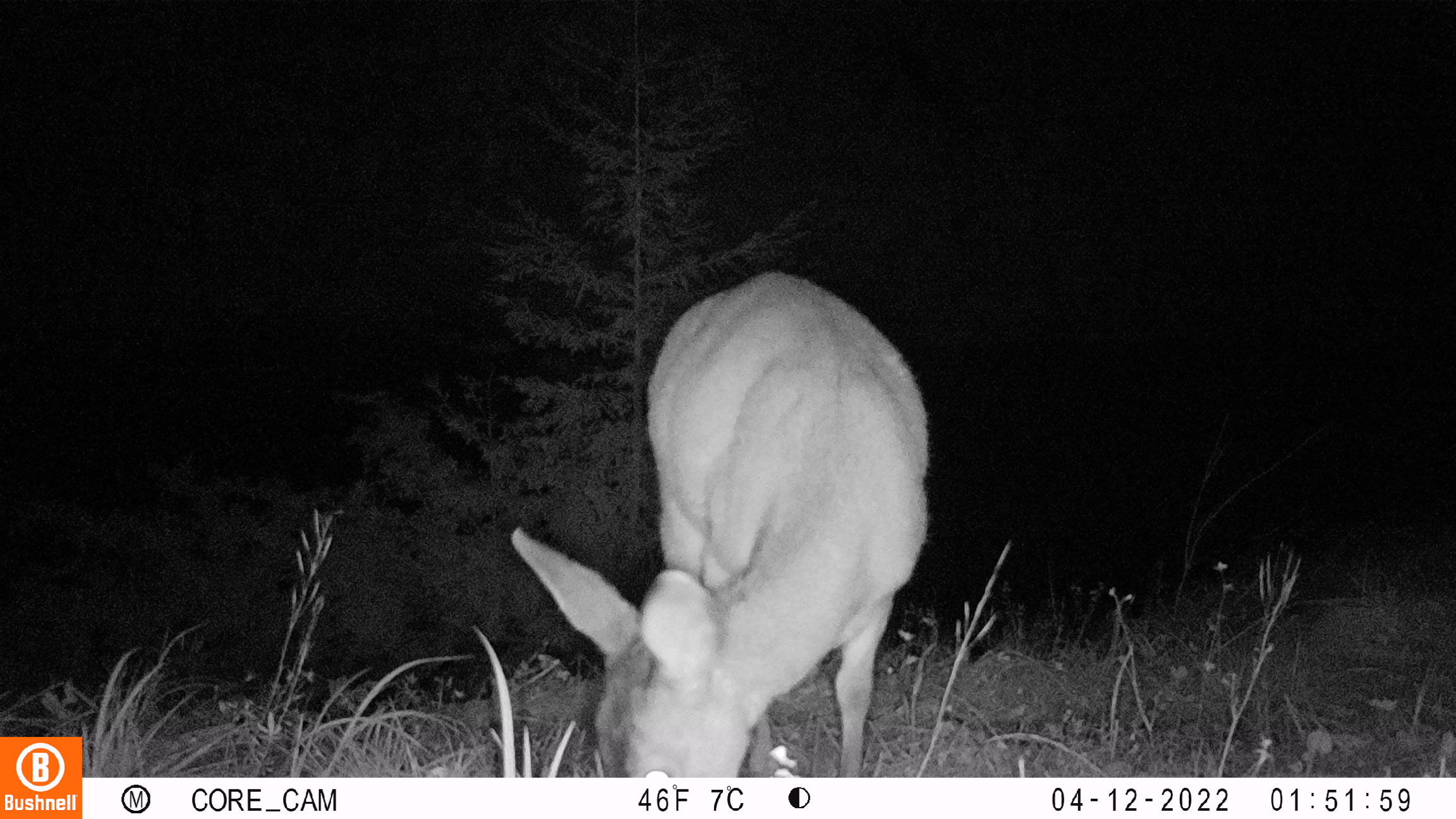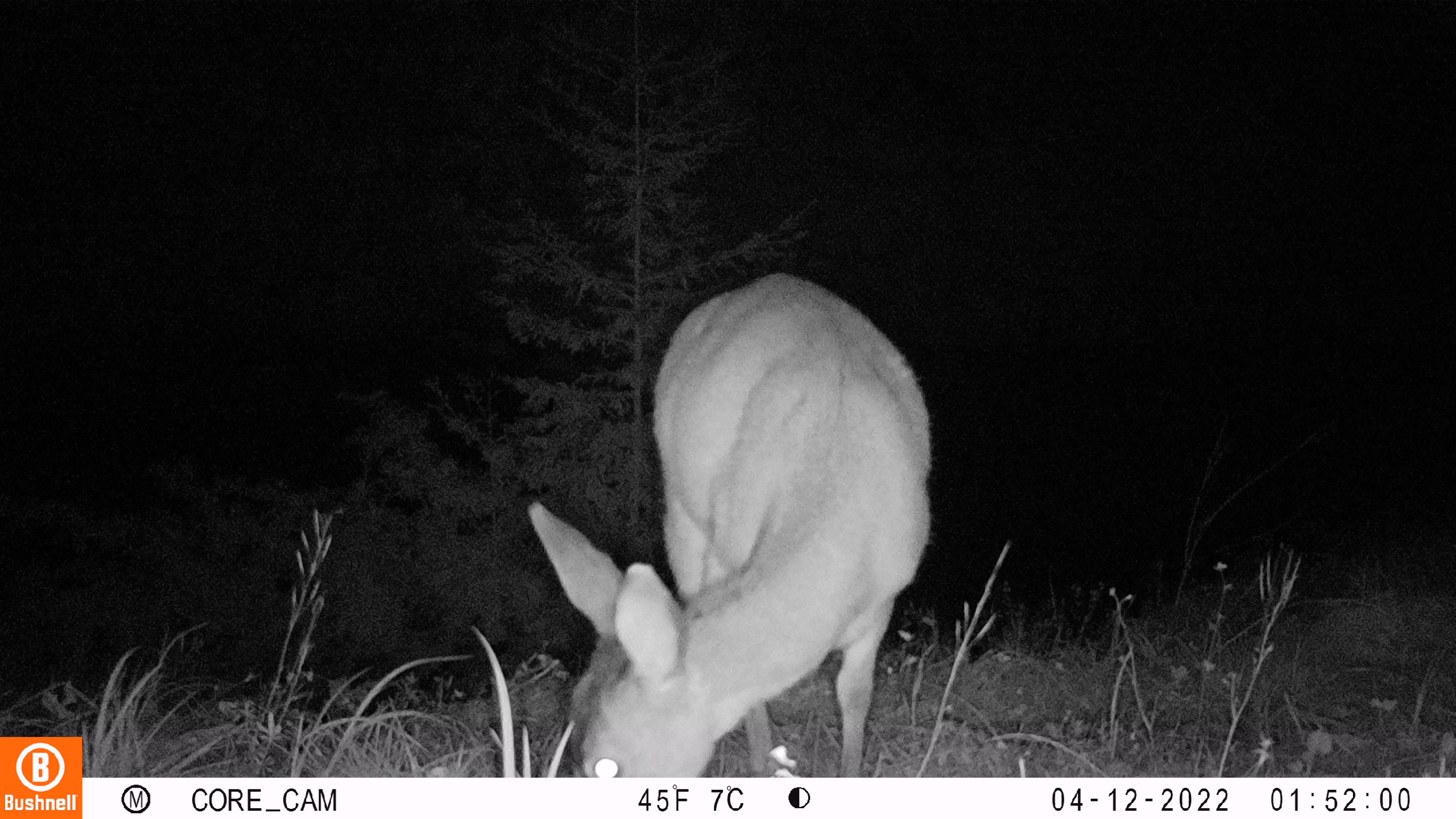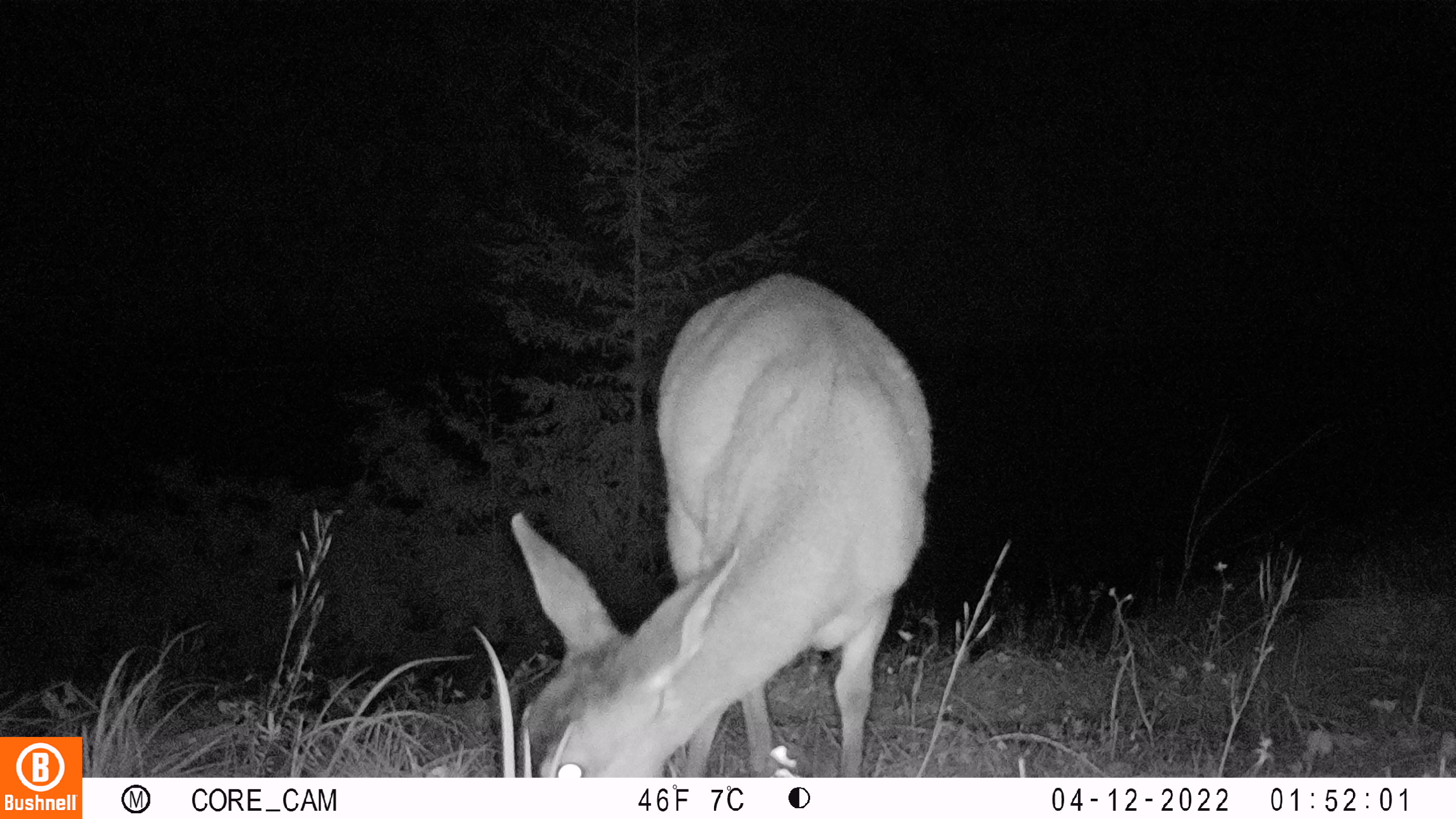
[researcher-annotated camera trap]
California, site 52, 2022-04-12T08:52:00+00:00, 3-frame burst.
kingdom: Animalia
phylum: Chordata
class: Mammalia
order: Artiodactyla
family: Cervidae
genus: Odocoileus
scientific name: Odocoileus hemionus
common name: mule deer